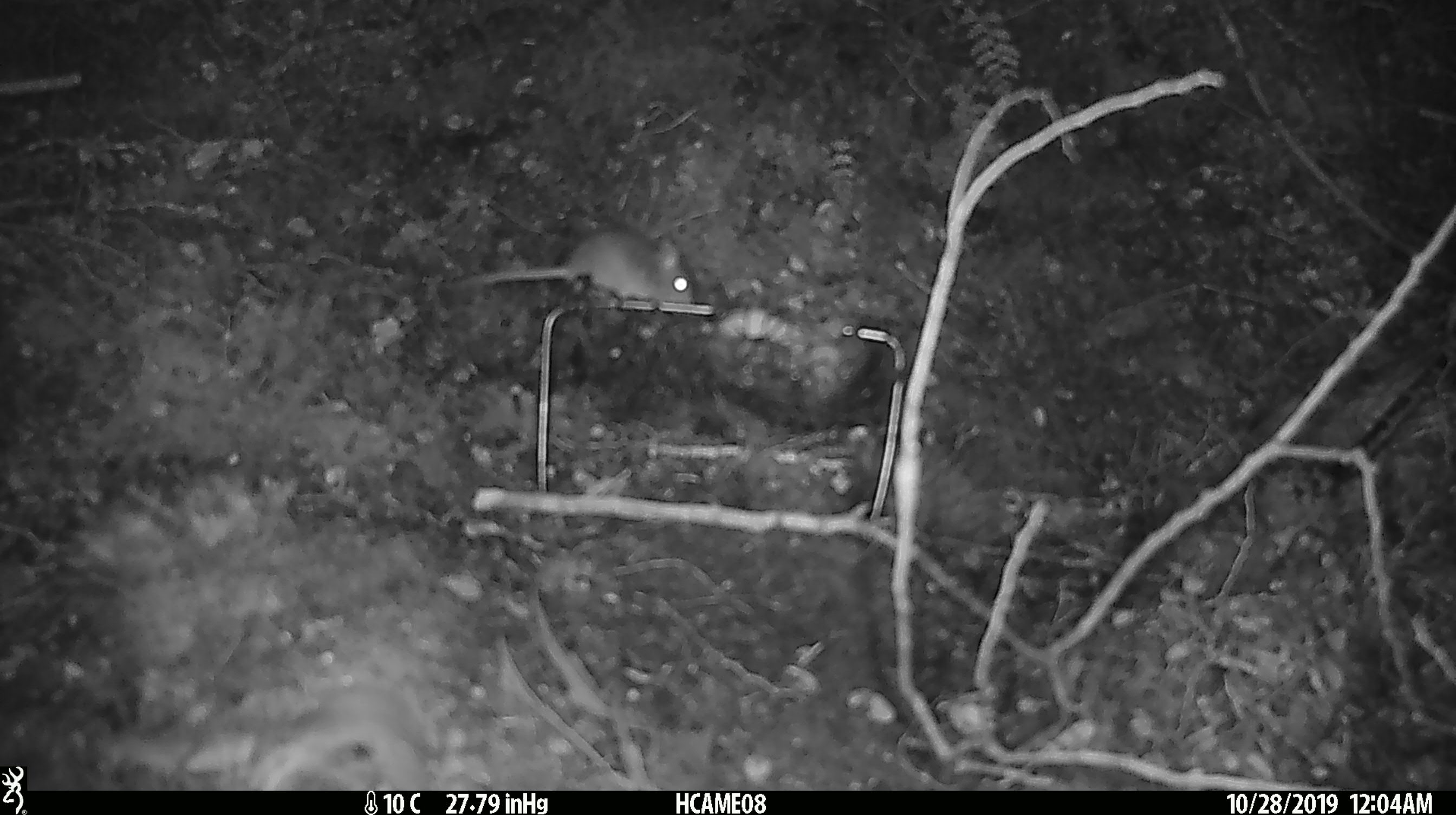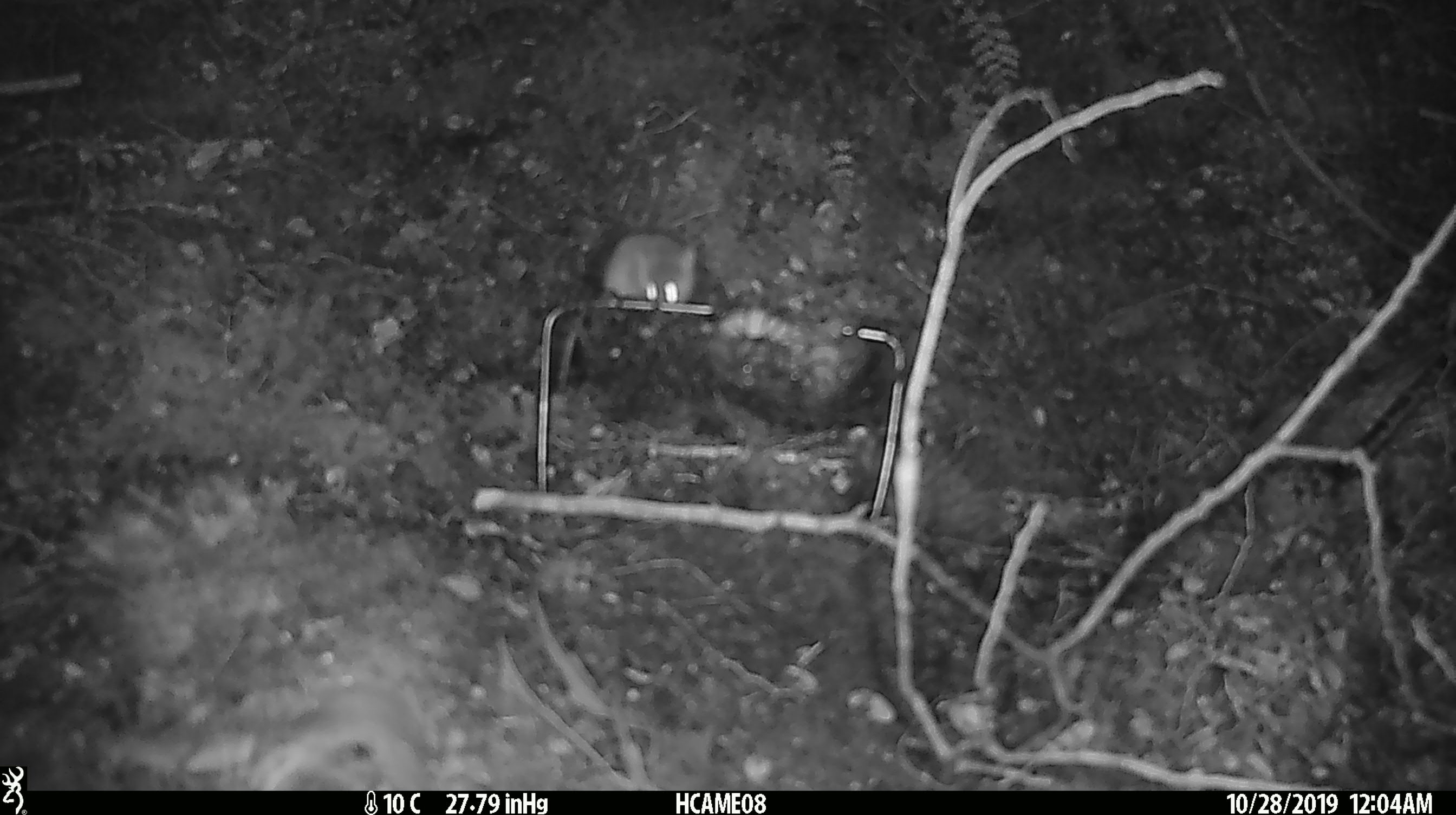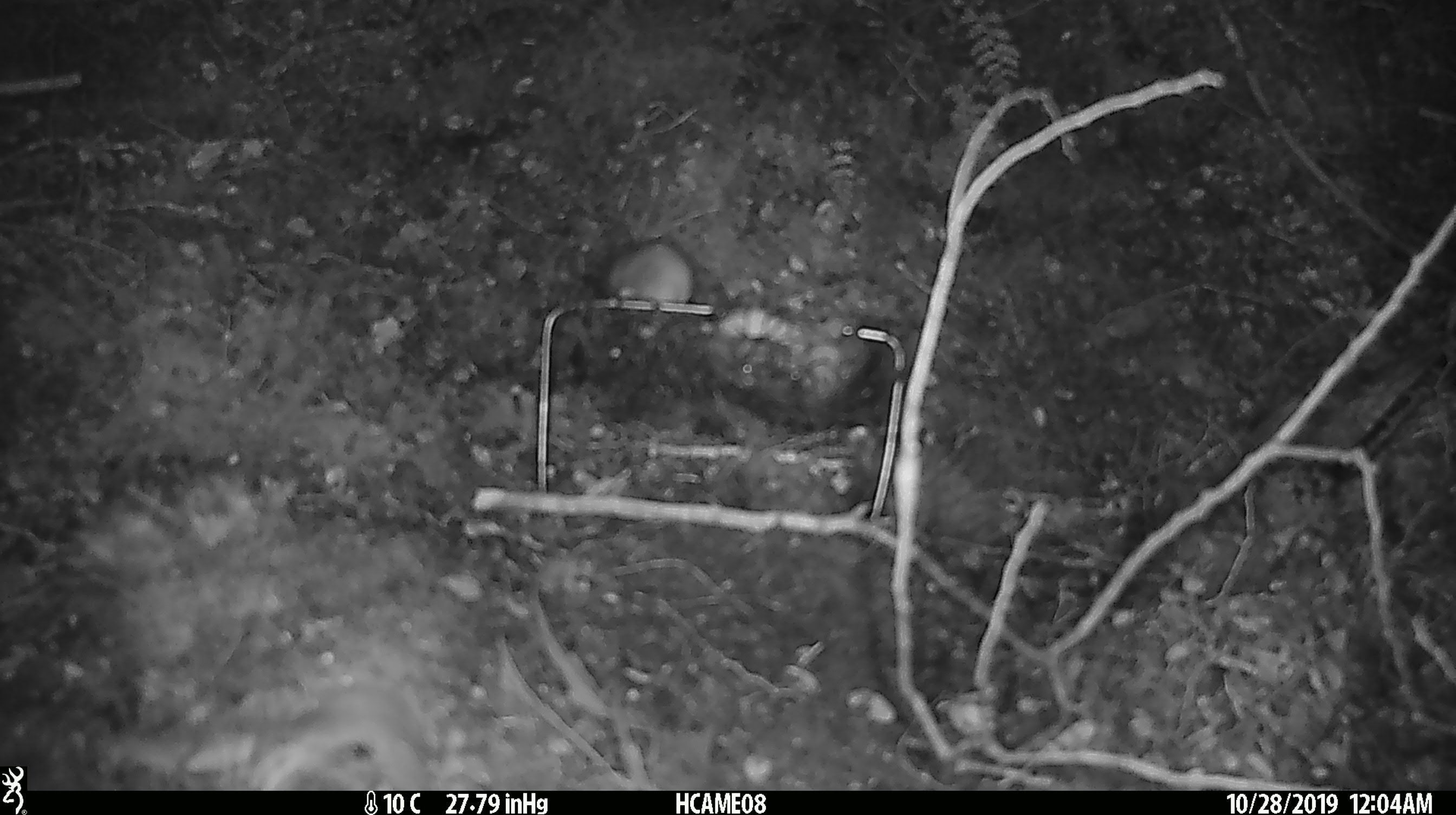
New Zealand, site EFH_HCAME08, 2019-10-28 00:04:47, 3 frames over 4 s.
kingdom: Animalia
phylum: Chordata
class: Mammalia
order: Rodentia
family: Muridae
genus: Mus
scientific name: Mus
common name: mouse